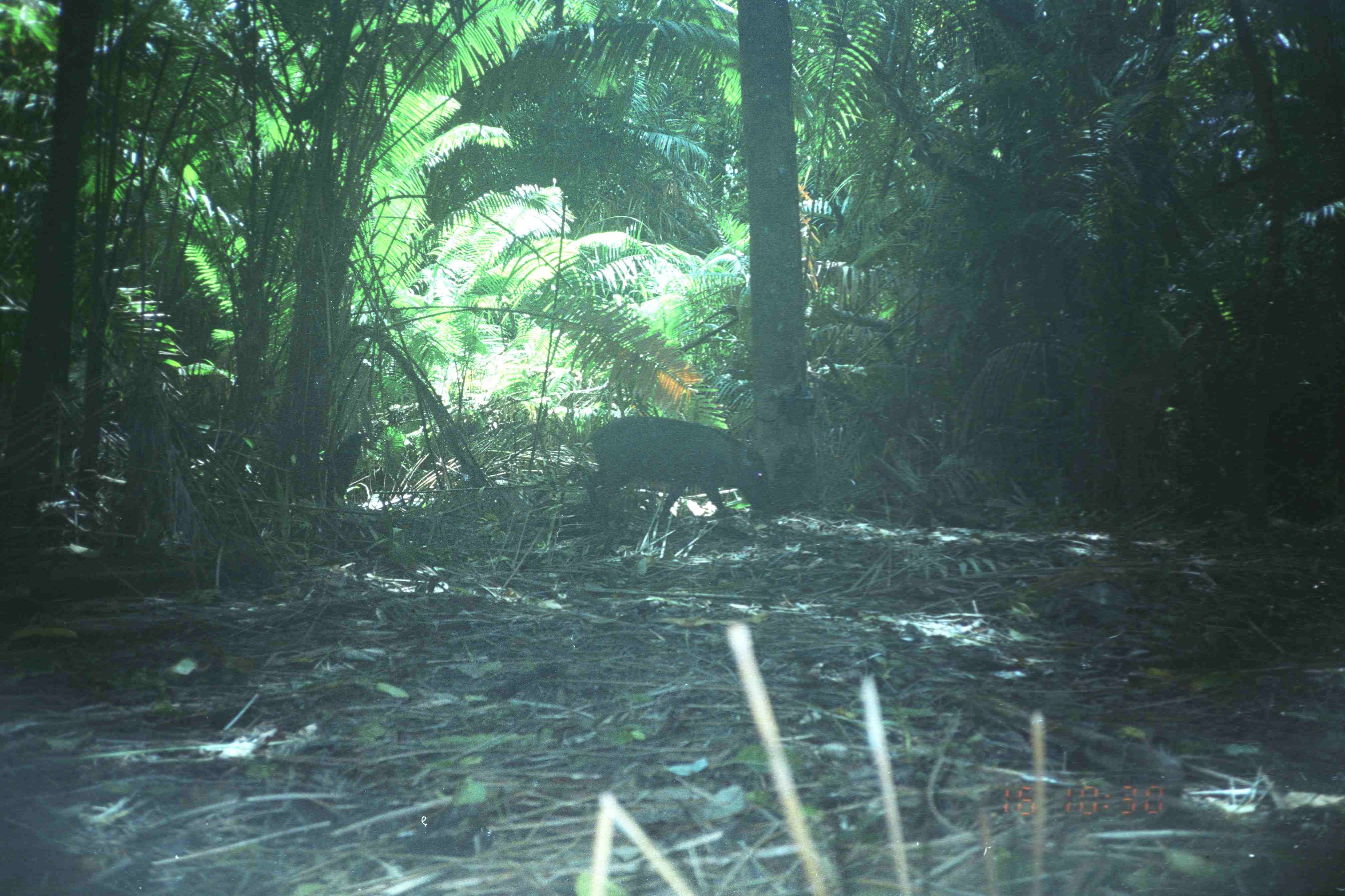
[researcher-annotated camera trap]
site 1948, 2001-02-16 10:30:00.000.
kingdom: Animalia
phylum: Chordata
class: Mammalia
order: Artiodactyla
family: Suidae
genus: Sus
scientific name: Sus scrofa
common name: wild boar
Sus scrofa (wild boar), count 1.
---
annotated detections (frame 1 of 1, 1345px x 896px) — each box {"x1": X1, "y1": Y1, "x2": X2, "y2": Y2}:
sus scrofa: {"x1": 583, "y1": 414, "x2": 772, "y2": 527}